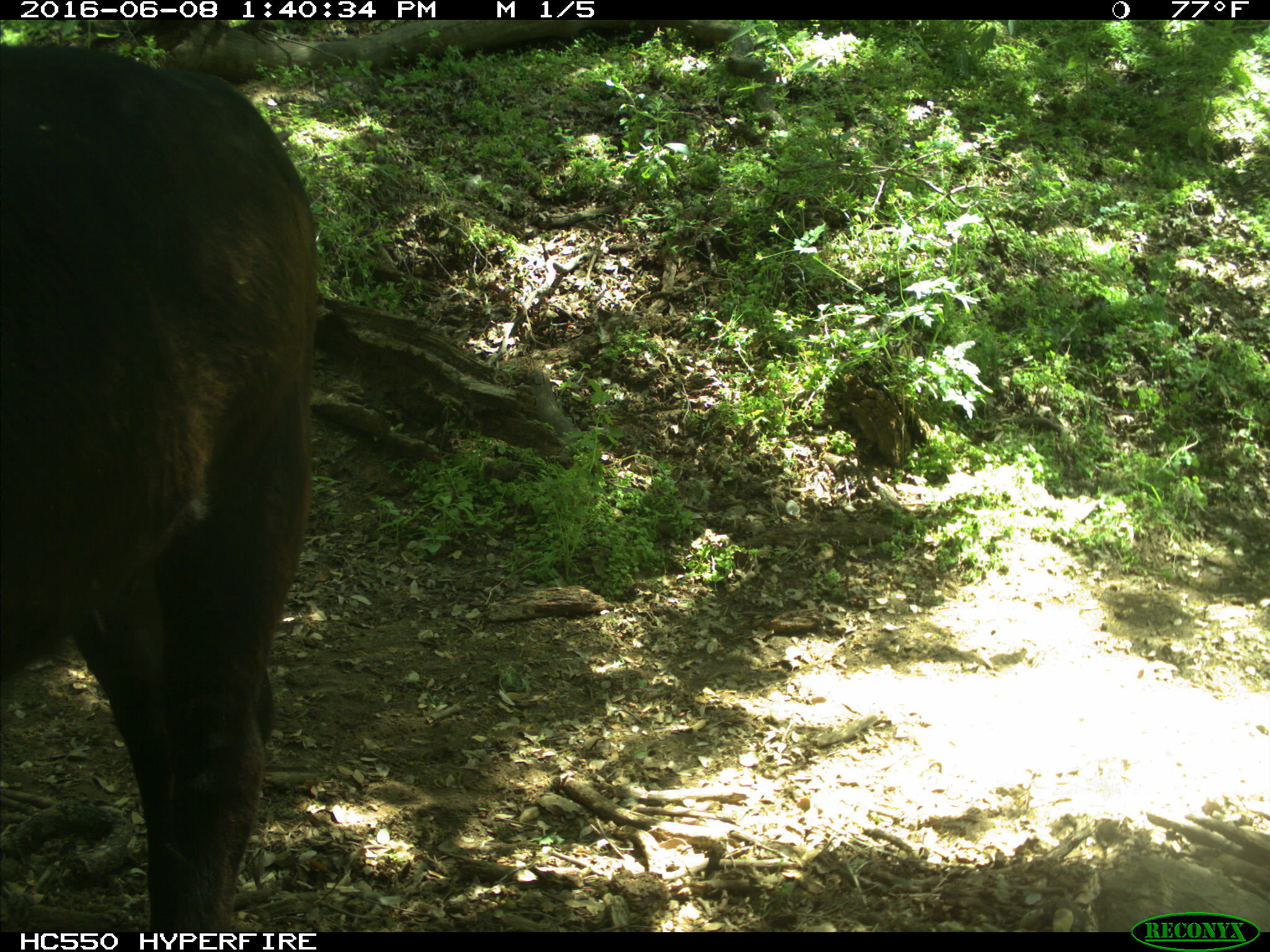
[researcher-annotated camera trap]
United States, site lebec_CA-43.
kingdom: Animalia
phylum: Chordata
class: Mammalia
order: Artiodactyla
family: Bovidae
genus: Bos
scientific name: Bos taurus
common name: domestic cow